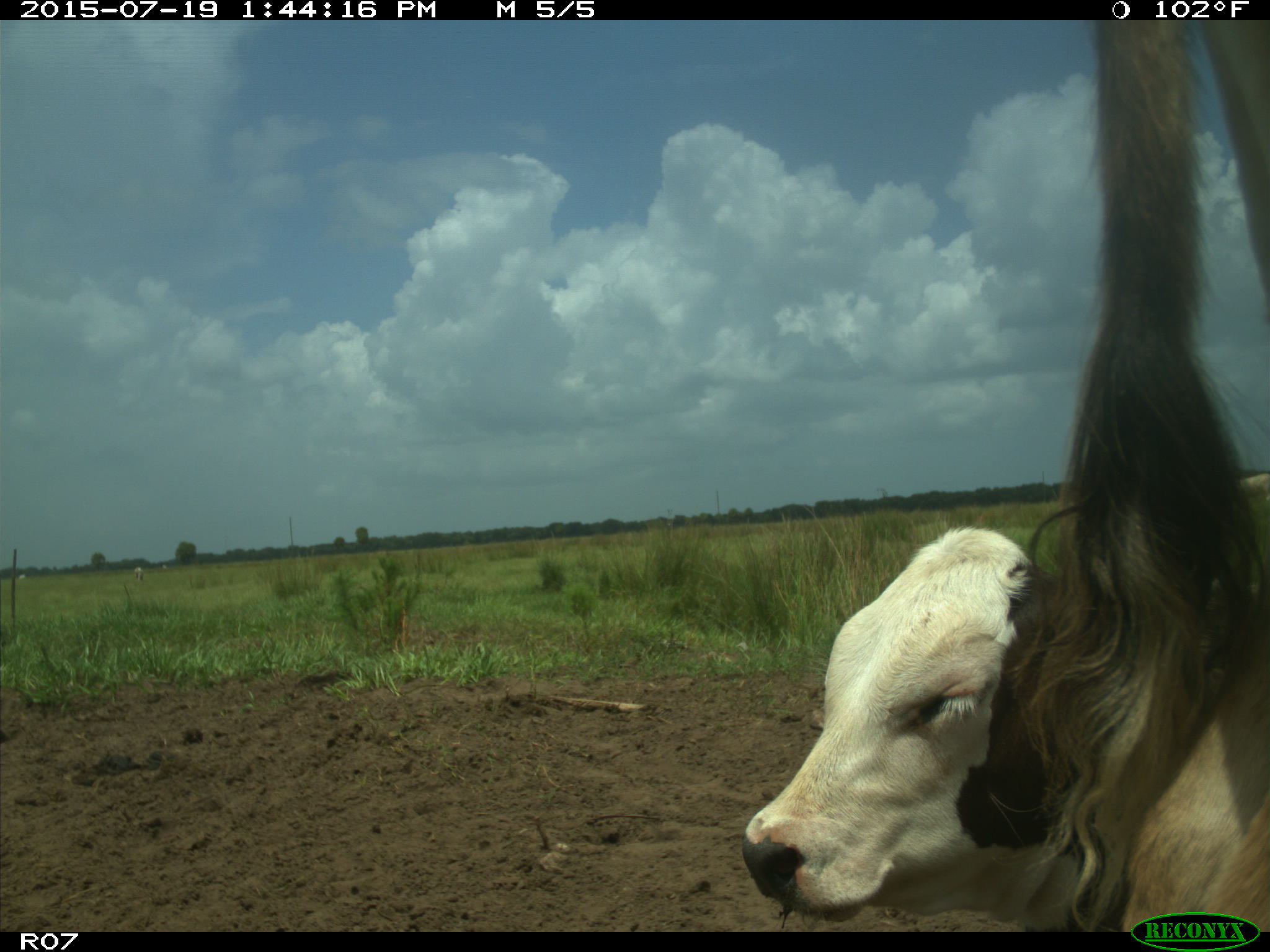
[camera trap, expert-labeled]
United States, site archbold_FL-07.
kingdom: Animalia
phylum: Chordata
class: Mammalia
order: Artiodactyla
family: Bovidae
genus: Bos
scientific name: Bos taurus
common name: domestic cow